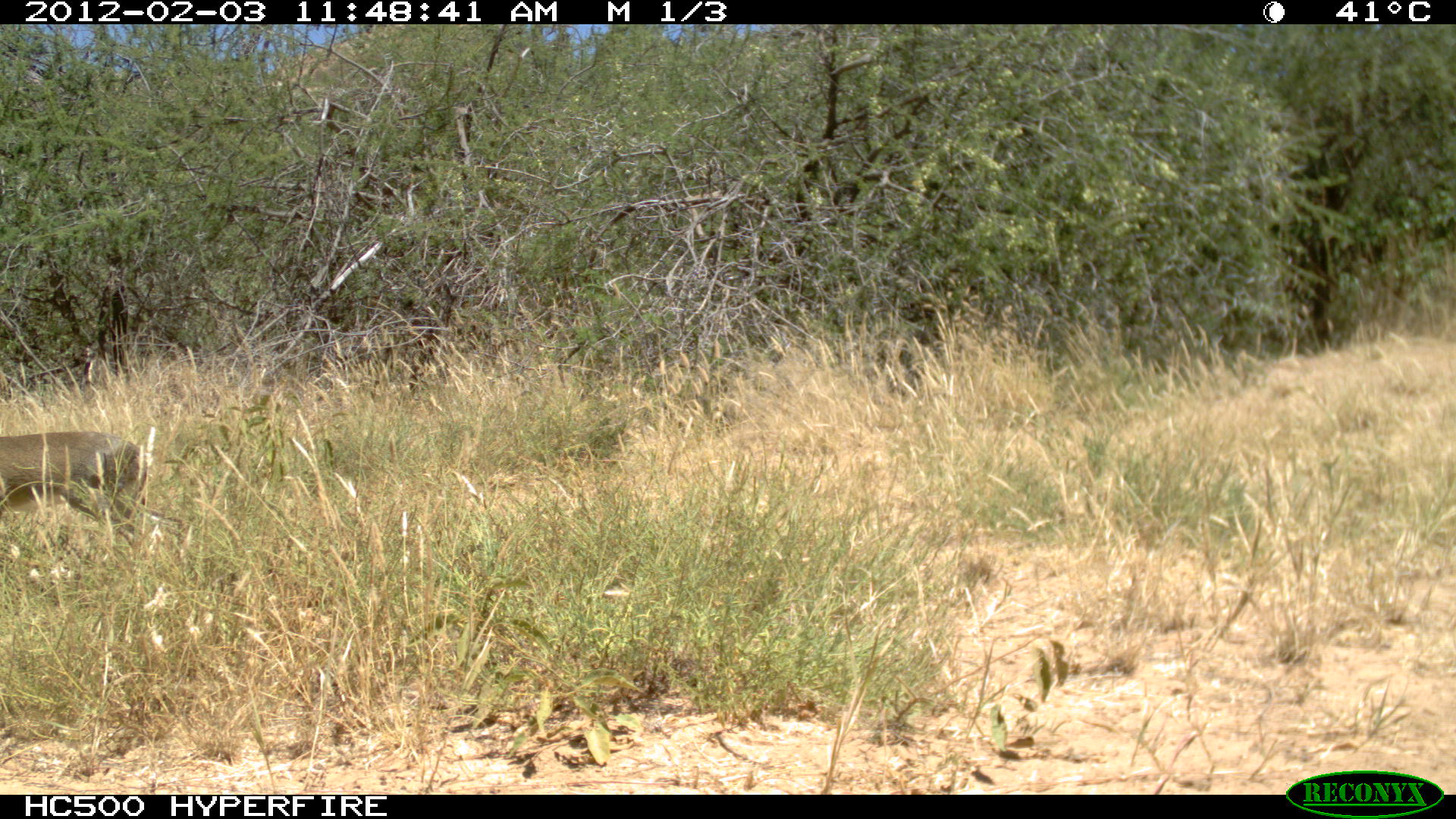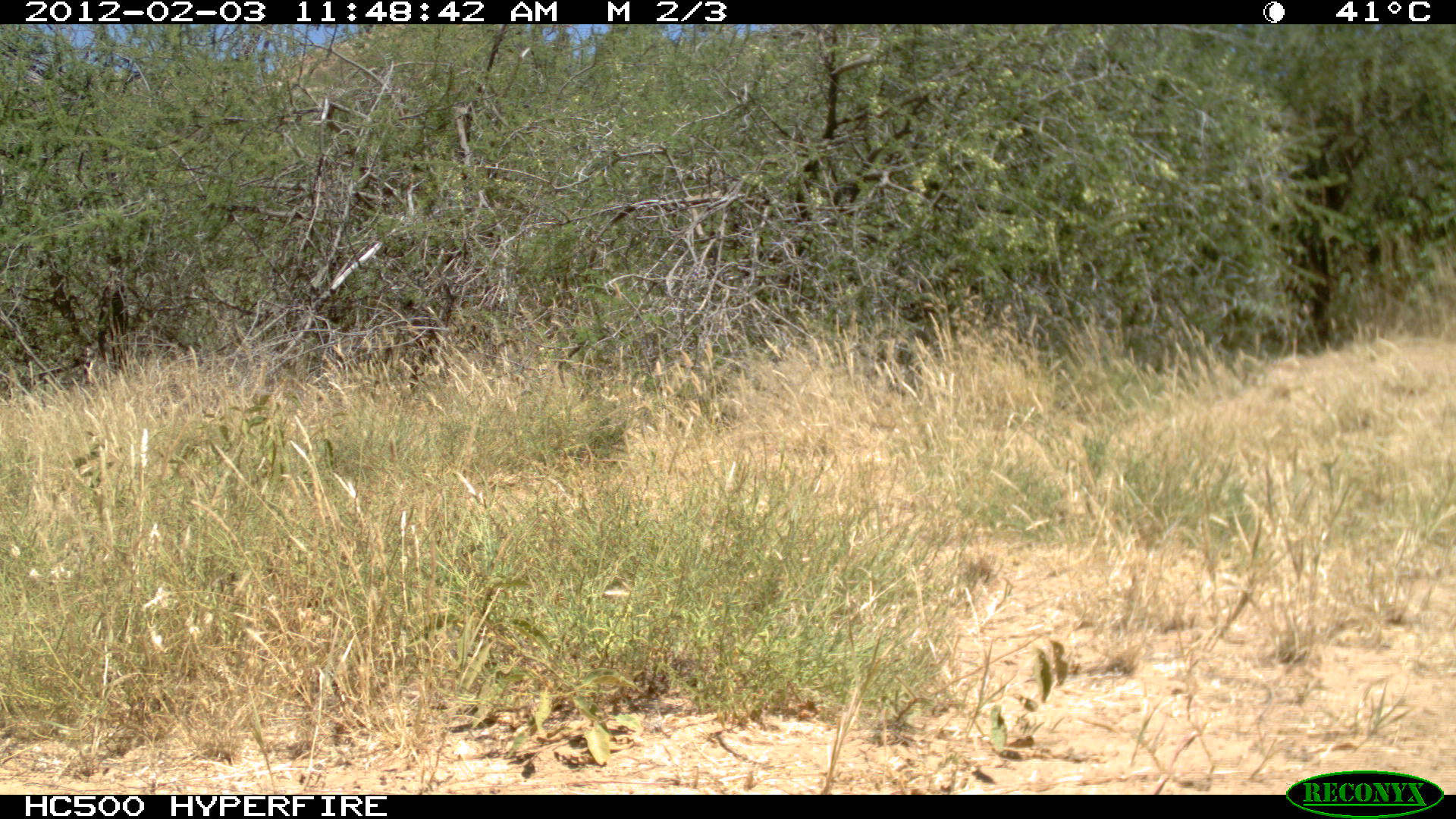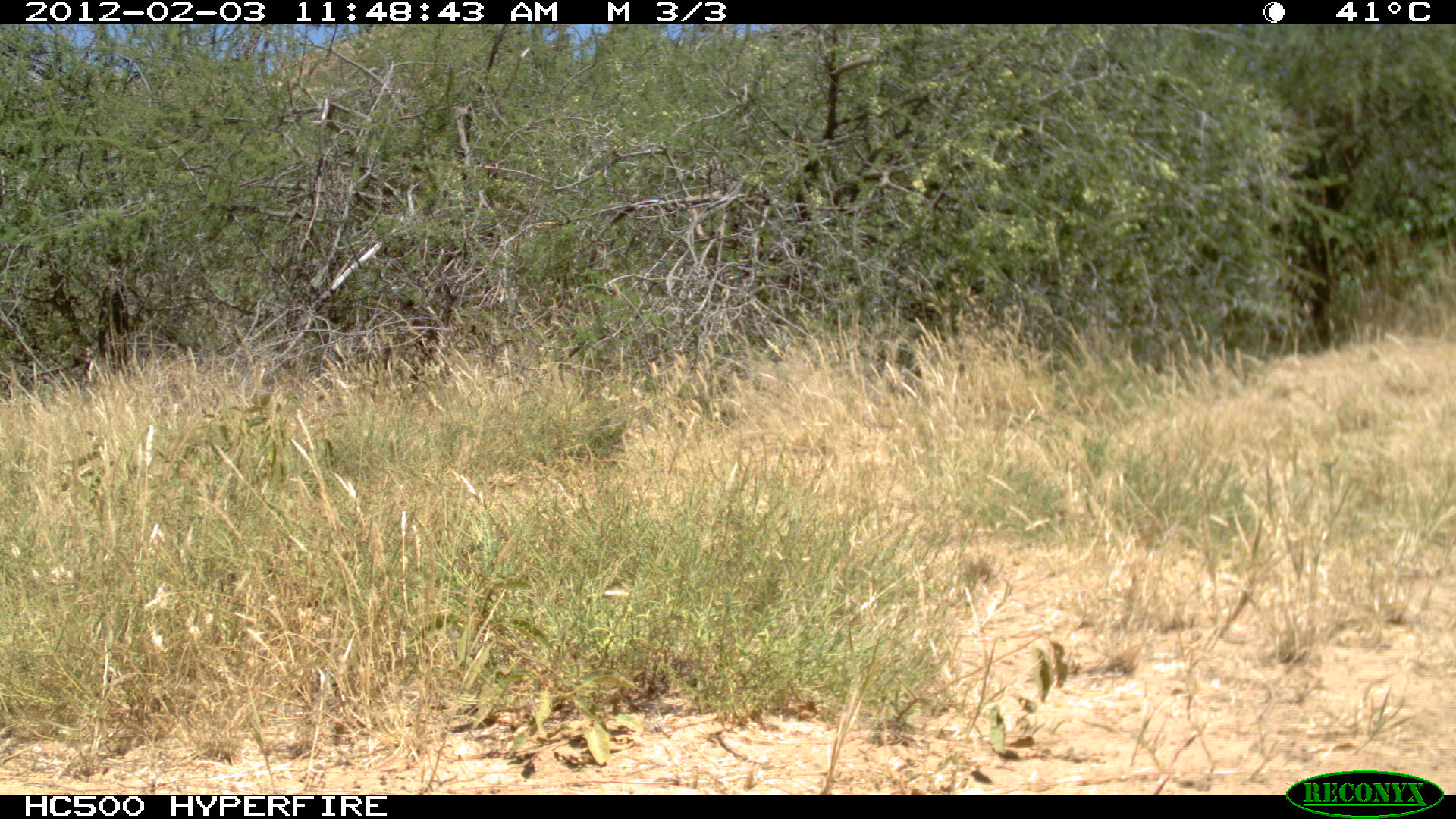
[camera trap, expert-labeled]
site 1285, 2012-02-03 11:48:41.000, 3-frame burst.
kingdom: Animalia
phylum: Chordata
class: Mammalia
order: Artiodactyla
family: Bovidae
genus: Madoqua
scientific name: Madoqua guentheri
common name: günther's dik-dik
Madoqua guentheri (günther's dik-dik), count 1.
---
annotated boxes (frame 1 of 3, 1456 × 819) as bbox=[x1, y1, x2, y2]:
madoqua guentheri: bbox=[0, 426, 154, 556]